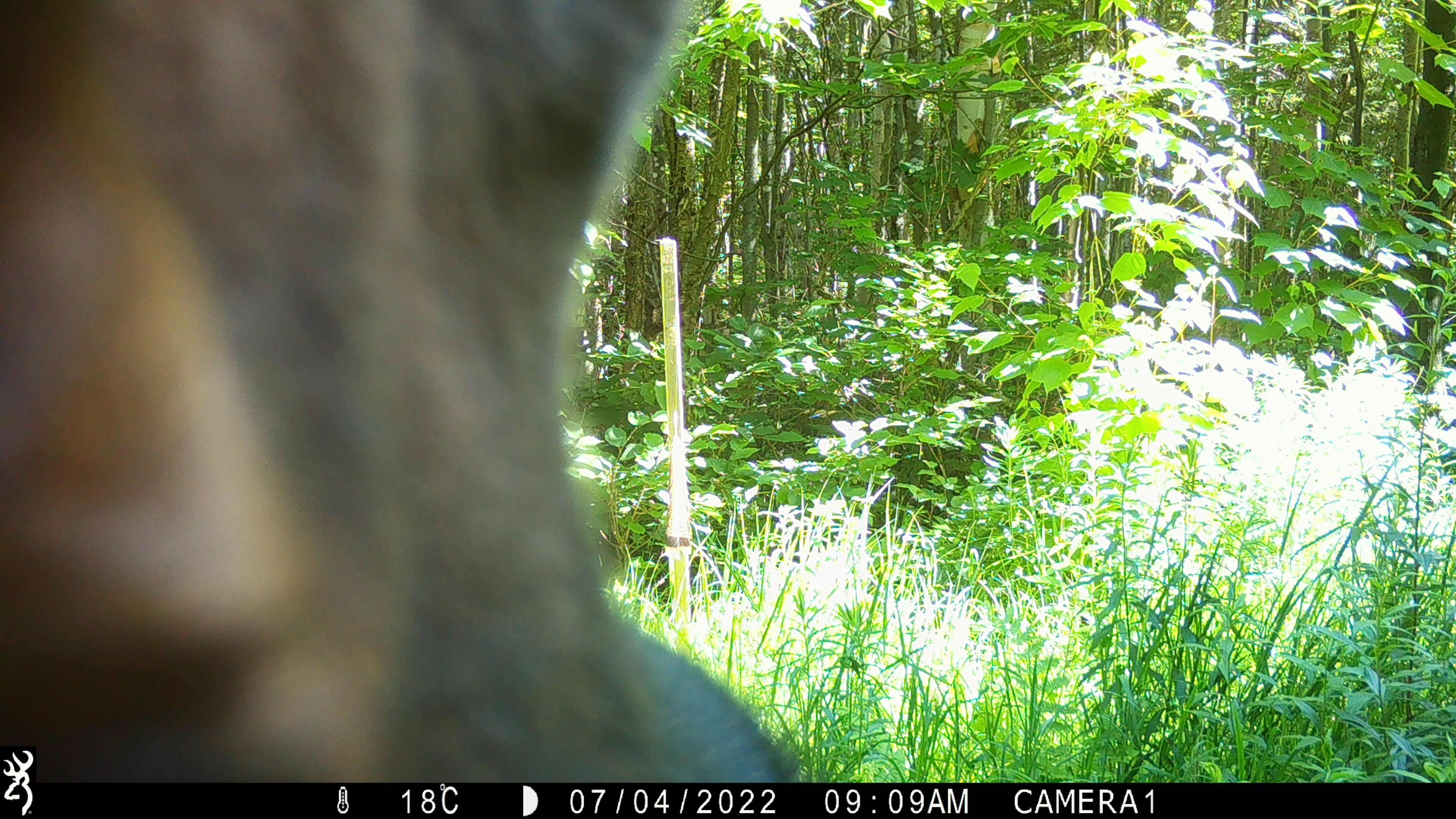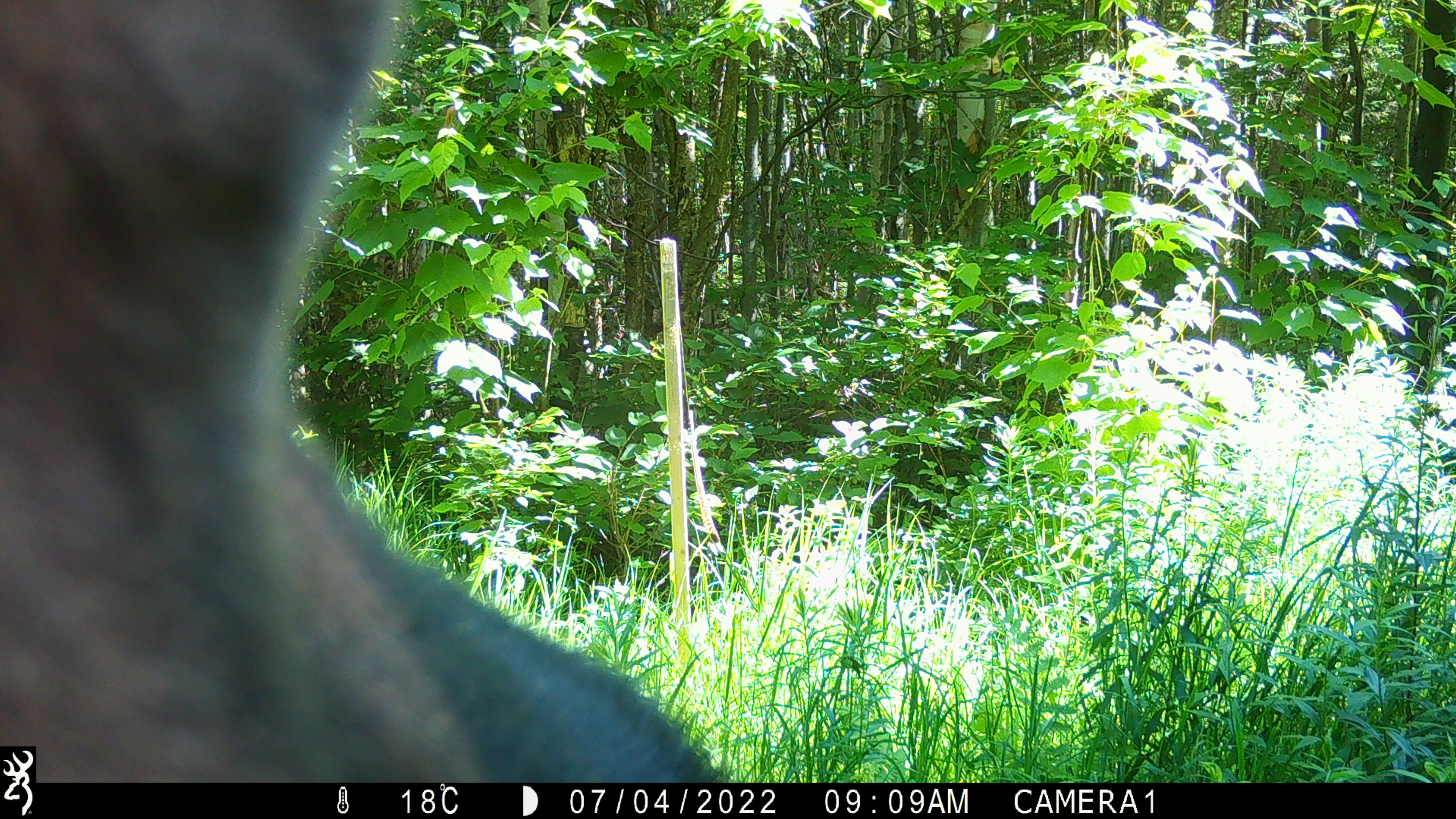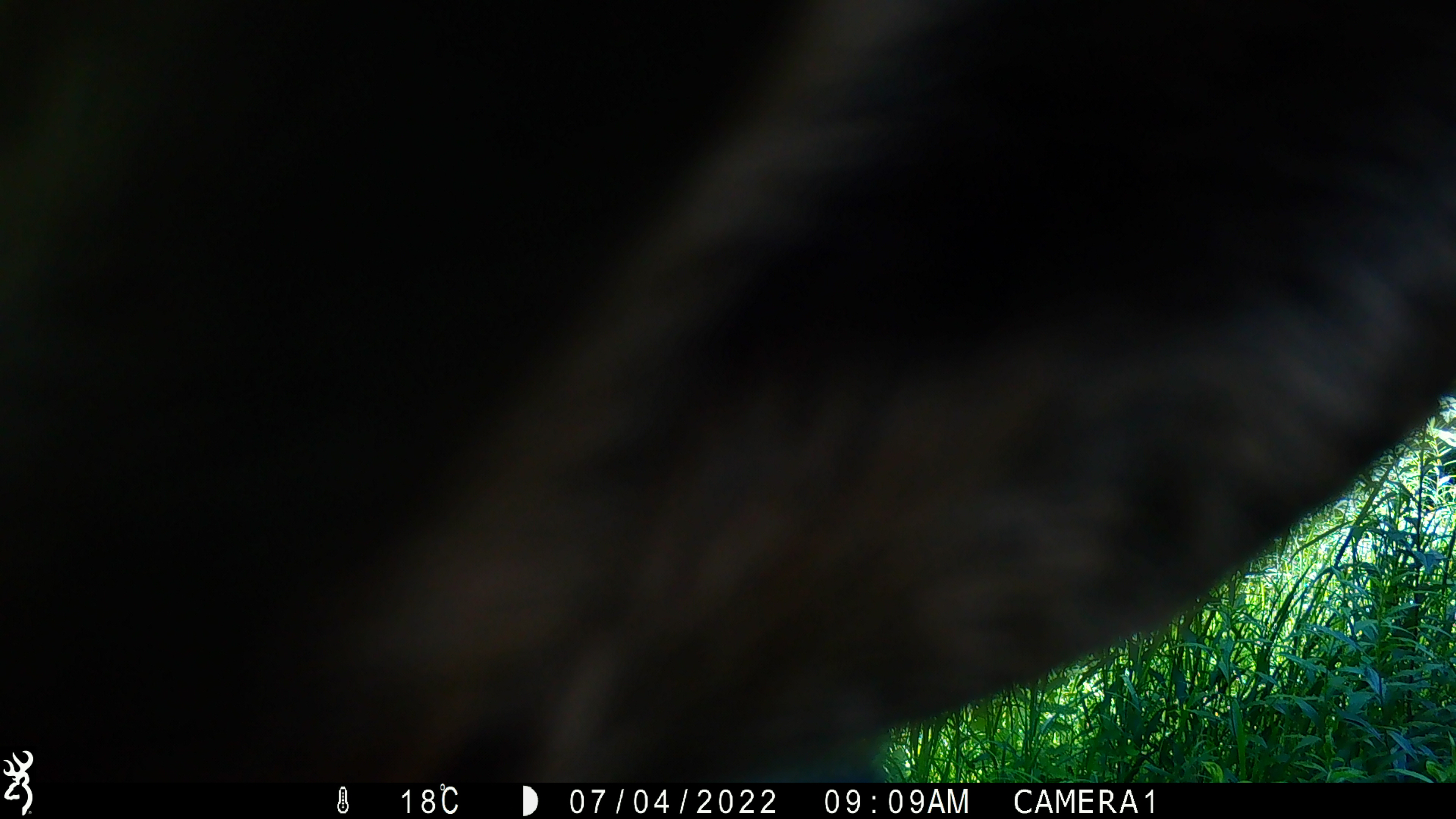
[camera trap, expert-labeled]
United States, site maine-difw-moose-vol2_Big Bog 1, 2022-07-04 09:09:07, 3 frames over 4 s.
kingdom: Animalia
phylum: Chordata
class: Mammalia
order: Artiodactyla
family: Cervidae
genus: Alces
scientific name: Alces alces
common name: moose